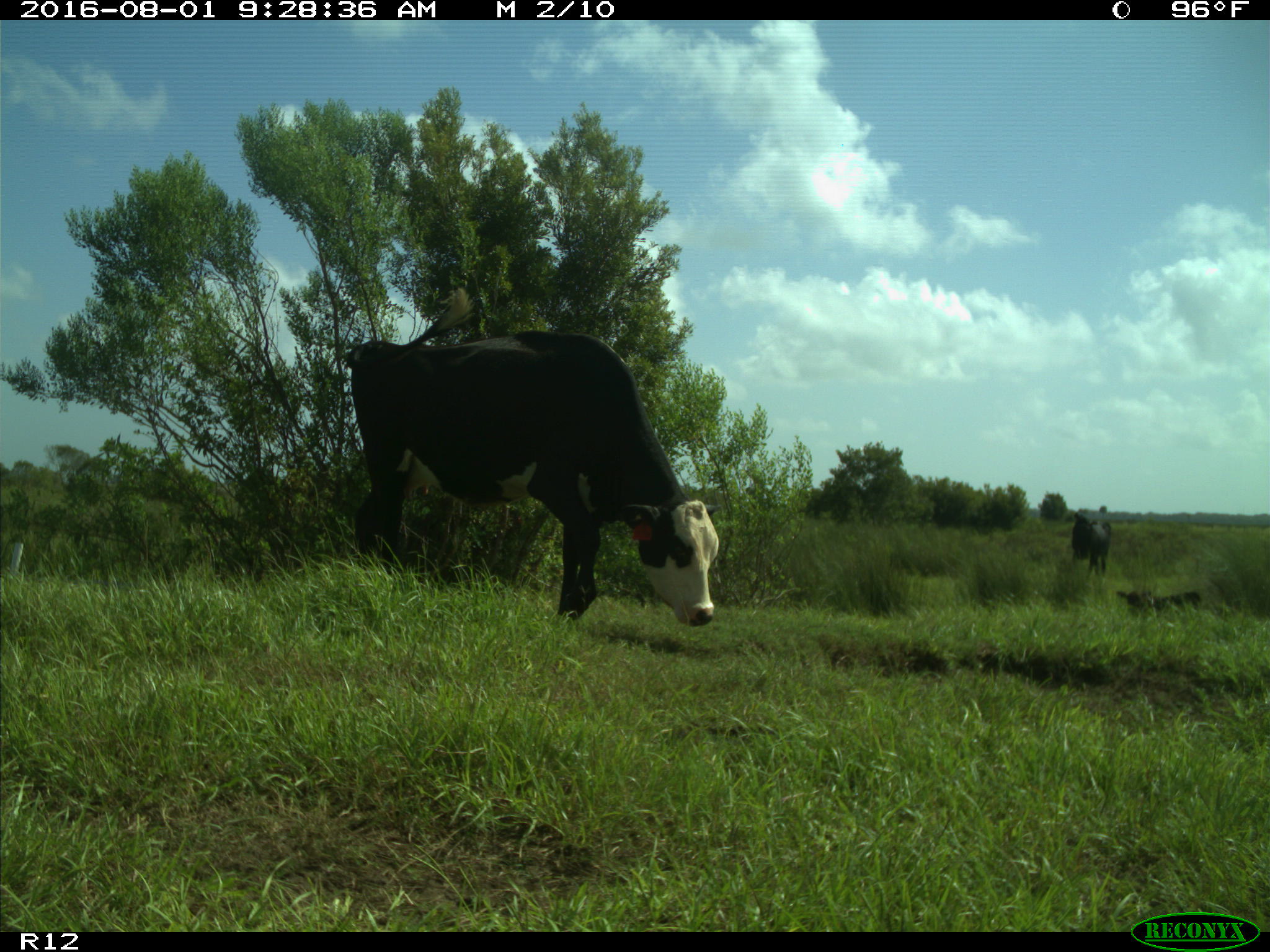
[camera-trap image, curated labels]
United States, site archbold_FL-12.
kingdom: Animalia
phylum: Chordata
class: Mammalia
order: Artiodactyla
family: Bovidae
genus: Bos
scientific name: Bos taurus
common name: domestic cow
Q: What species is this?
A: Bos taurus (domestic cow).